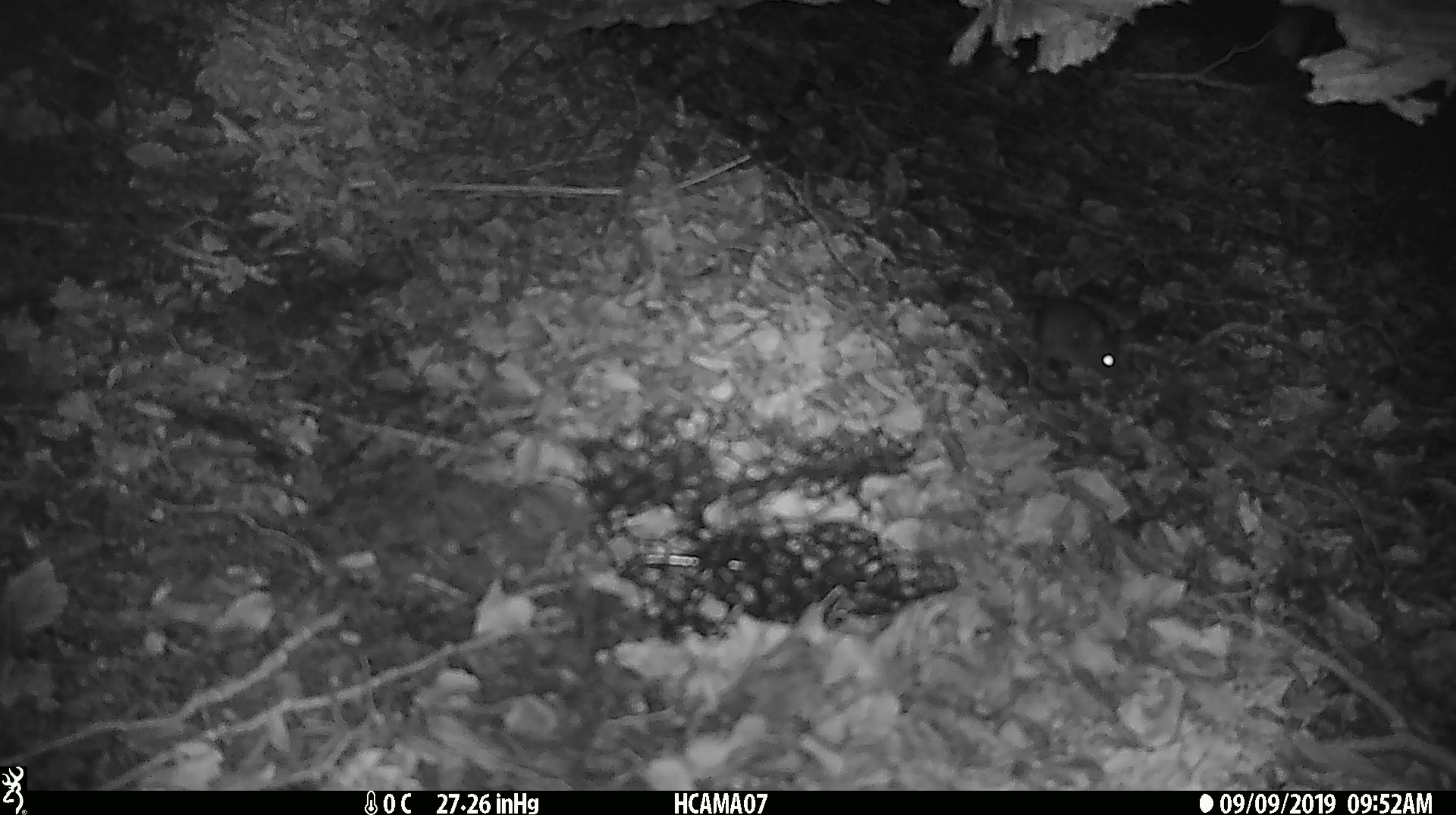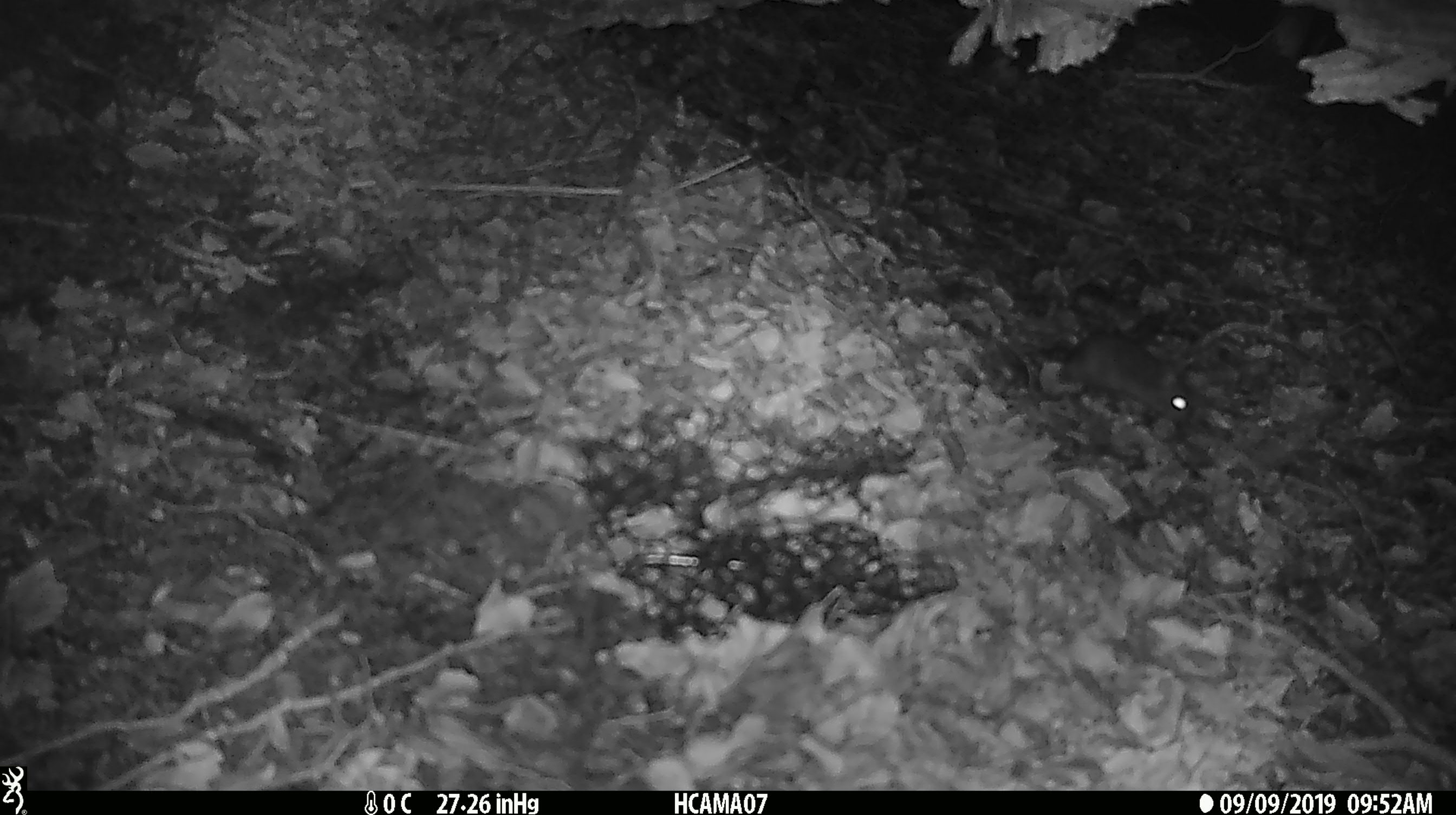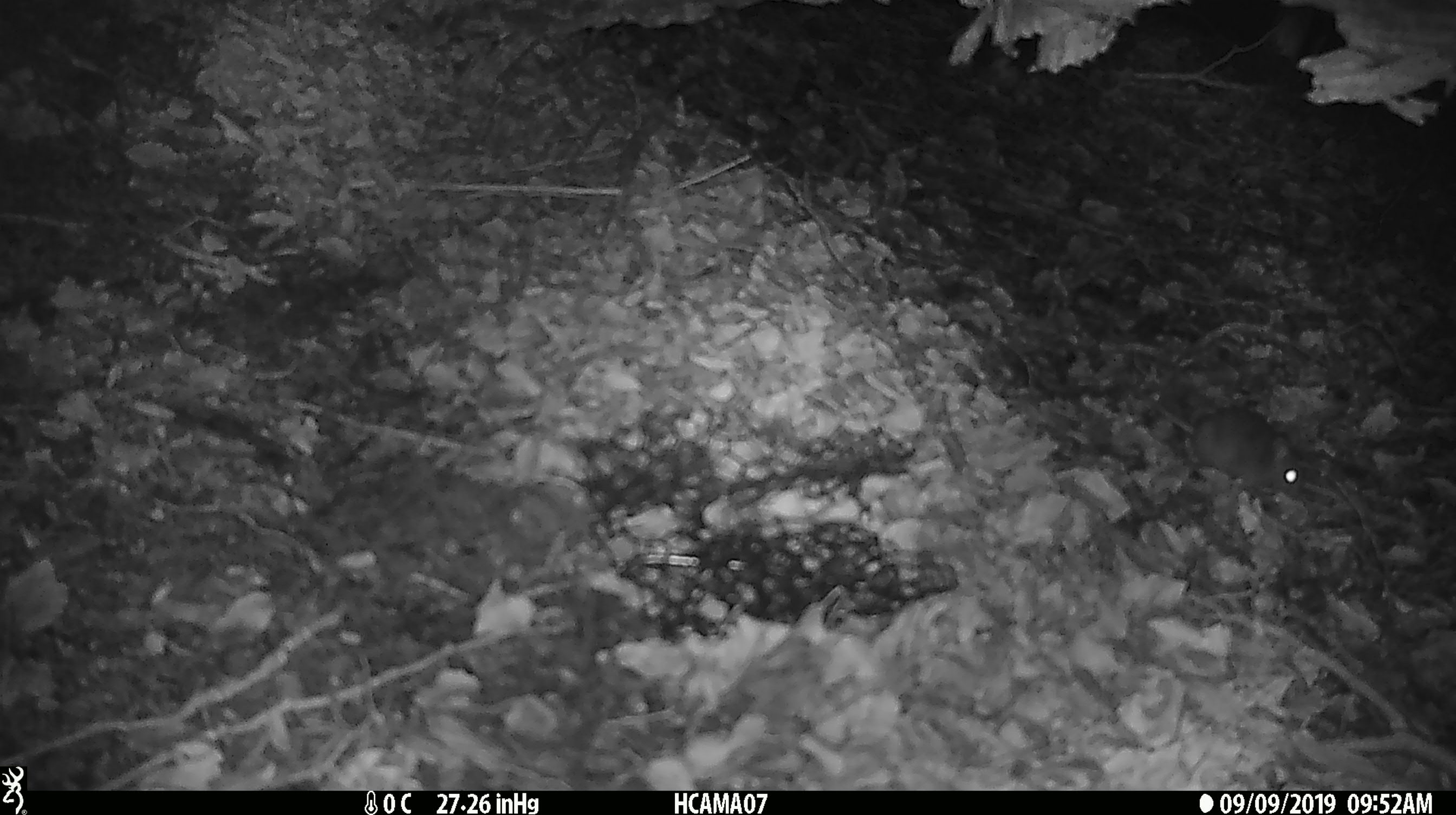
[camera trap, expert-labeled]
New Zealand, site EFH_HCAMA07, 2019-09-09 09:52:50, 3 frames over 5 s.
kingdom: Animalia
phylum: Chordata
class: Mammalia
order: Rodentia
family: Muridae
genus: Mus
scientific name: Mus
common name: mouse